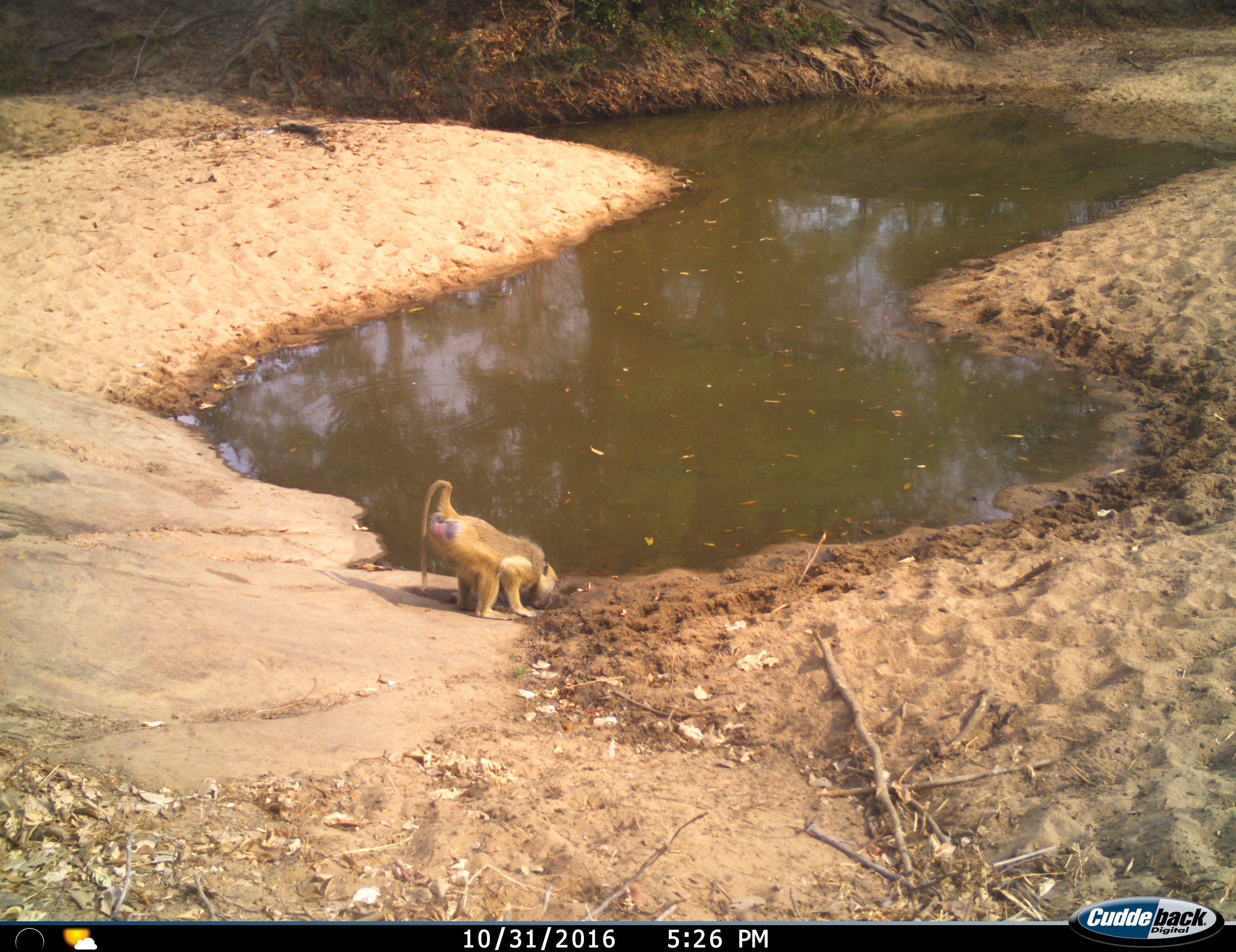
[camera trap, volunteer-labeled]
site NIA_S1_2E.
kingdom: Animalia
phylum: Chordata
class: Mammalia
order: Primates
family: Cercopithecidae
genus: Papio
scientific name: Papio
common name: baboon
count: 1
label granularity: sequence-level